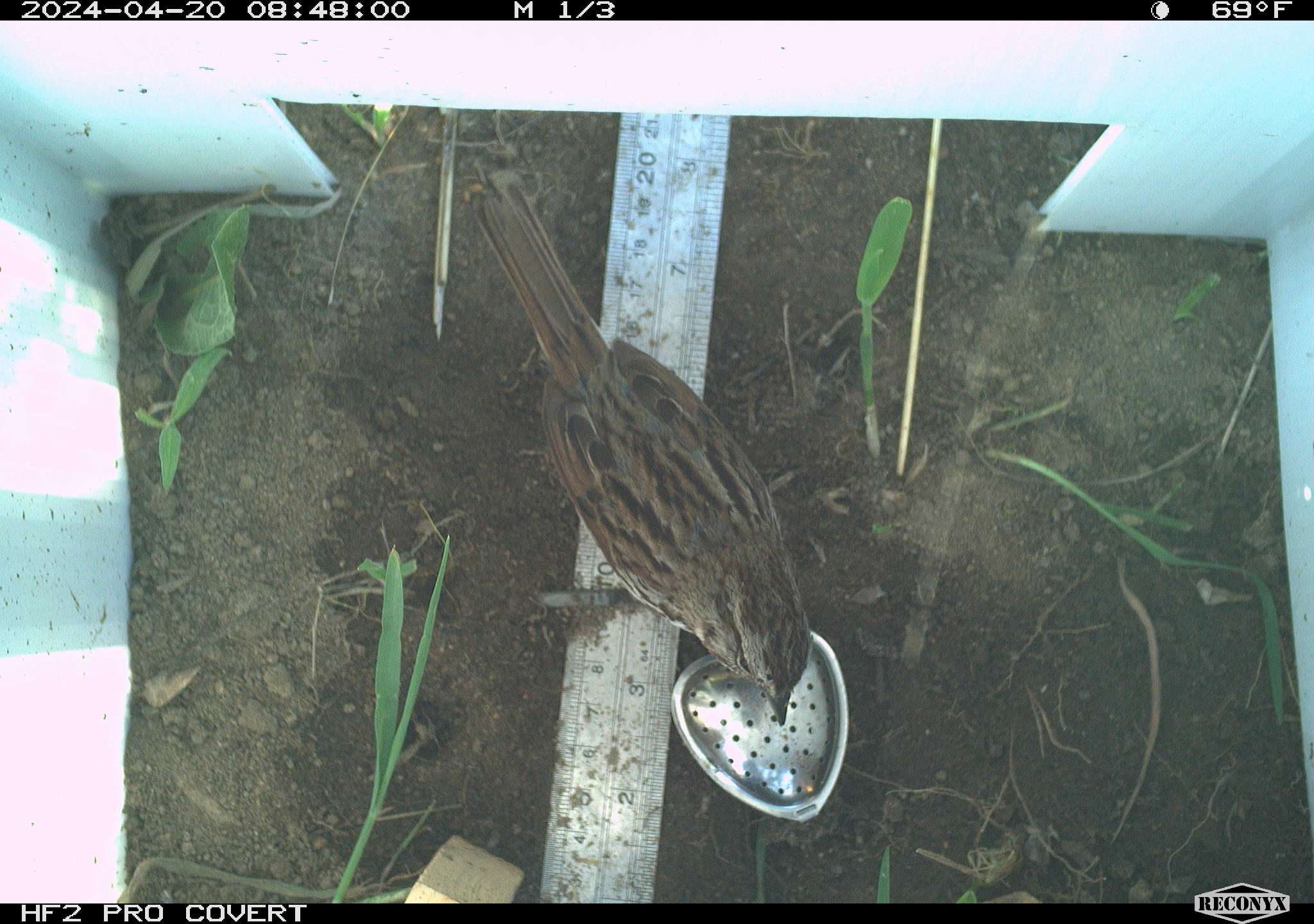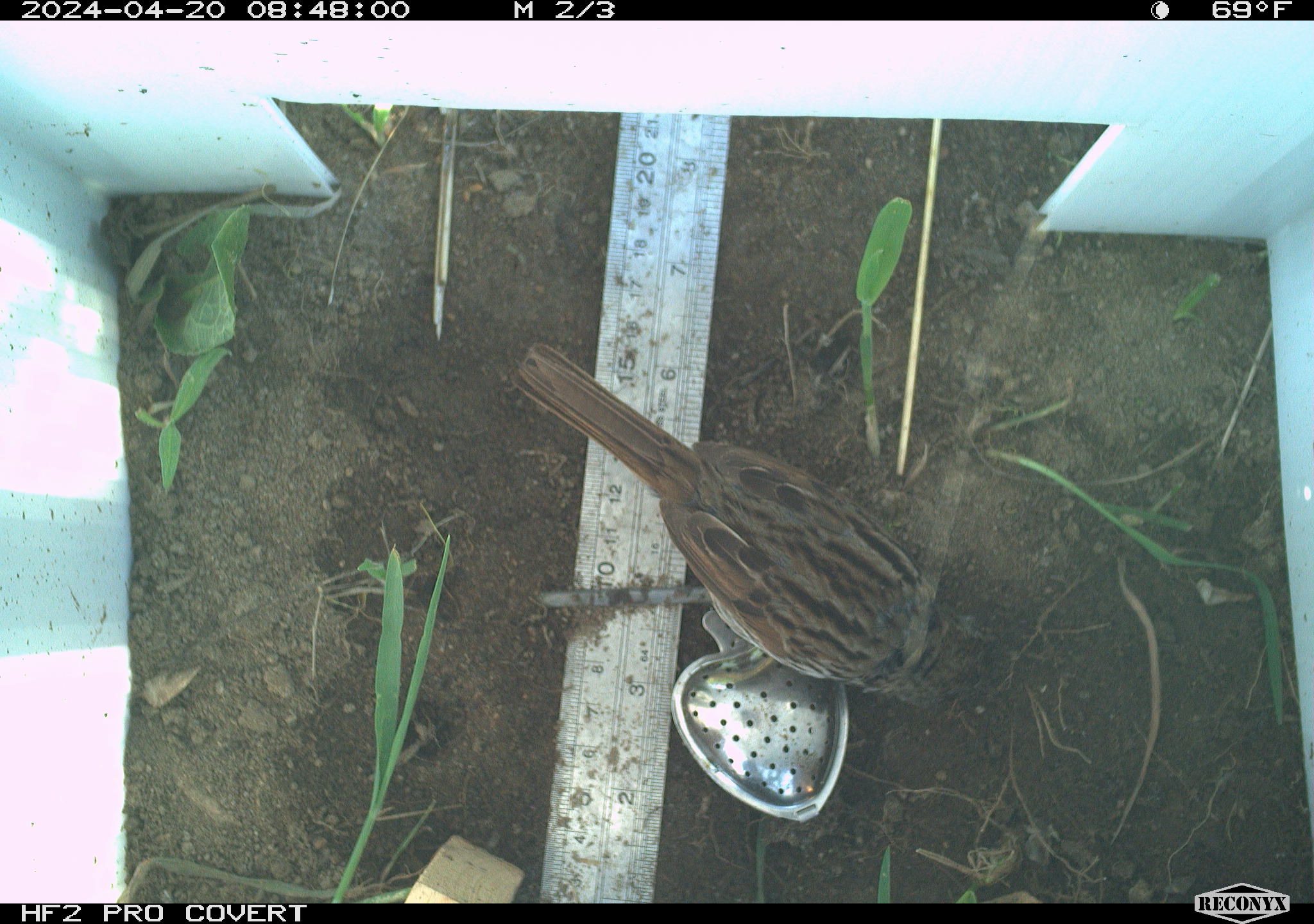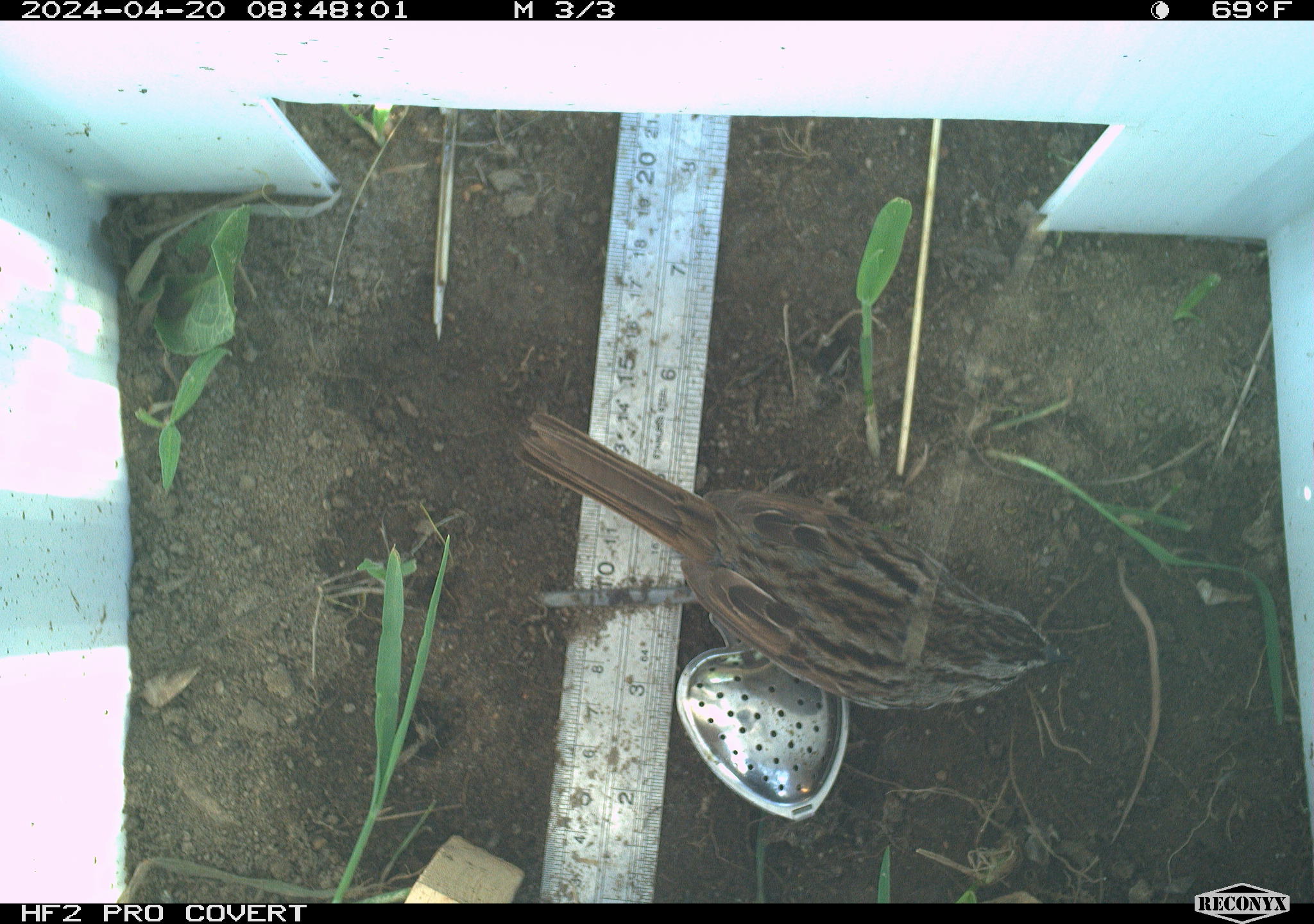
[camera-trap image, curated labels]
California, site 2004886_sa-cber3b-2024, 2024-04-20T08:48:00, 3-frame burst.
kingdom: Animalia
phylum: Chordata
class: Aves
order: Passeriformes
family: Passerellidae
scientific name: Passerellidae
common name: new world sparrows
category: passerellidae family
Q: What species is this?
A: Passerellidae family (new world sparrows) (Passerellidae).